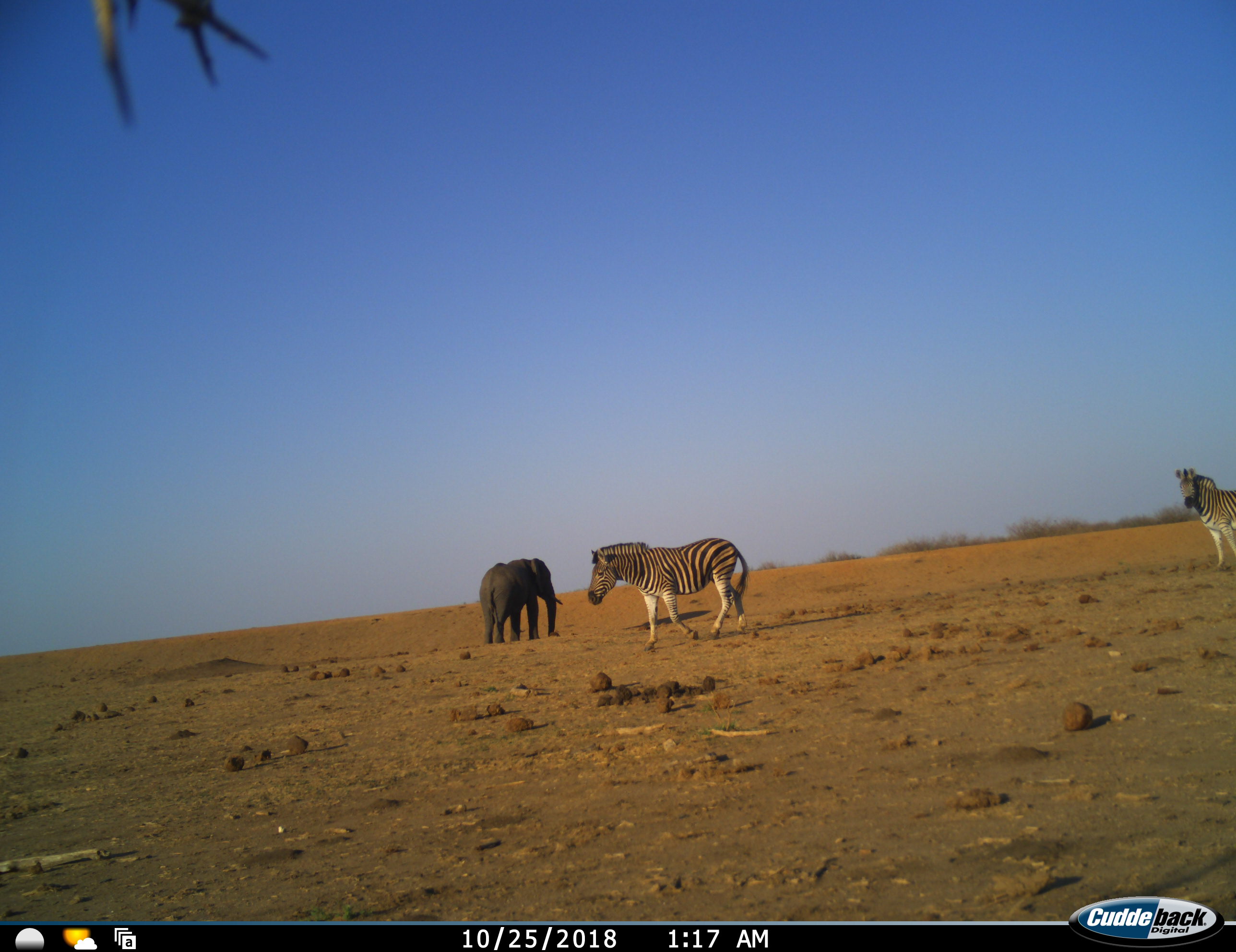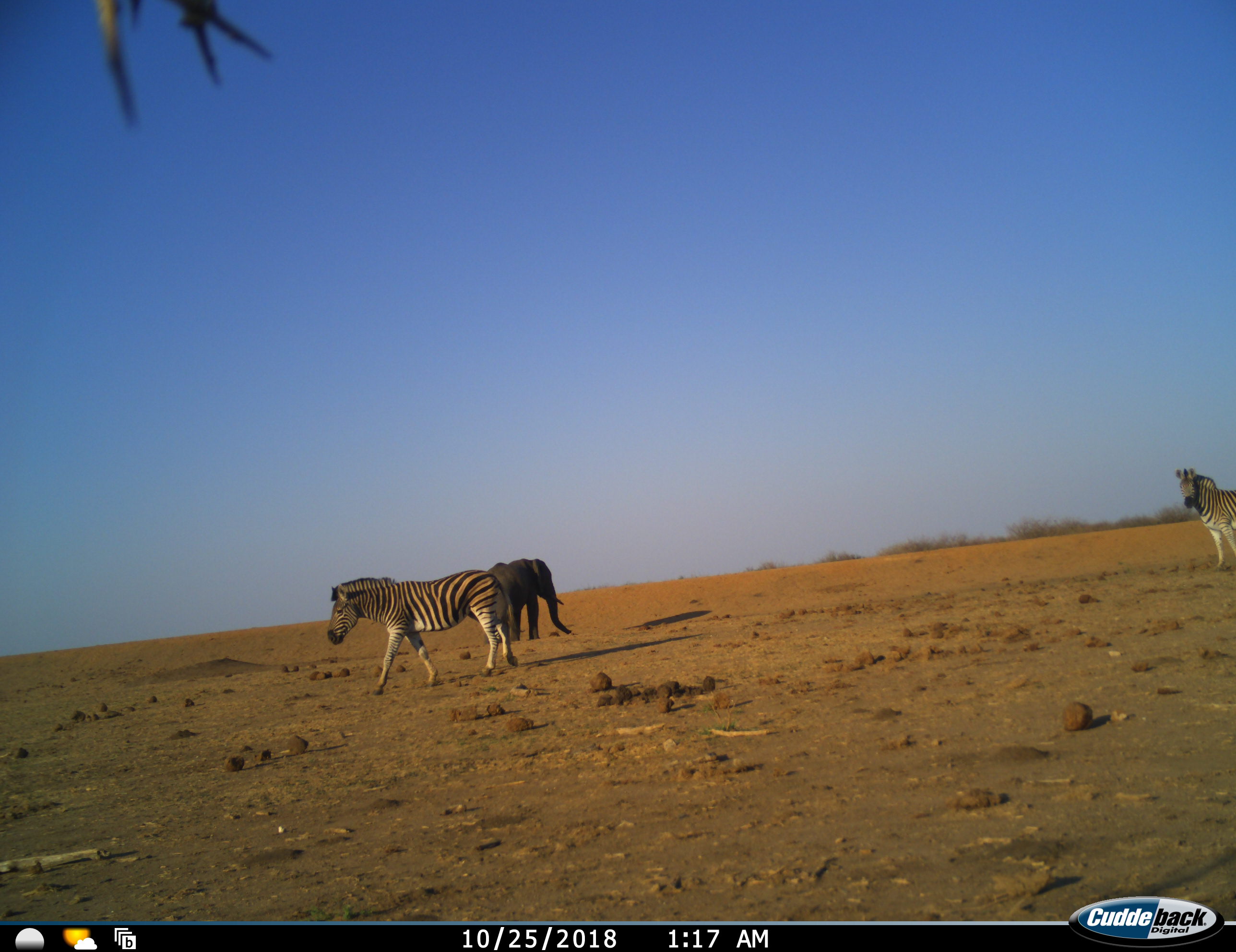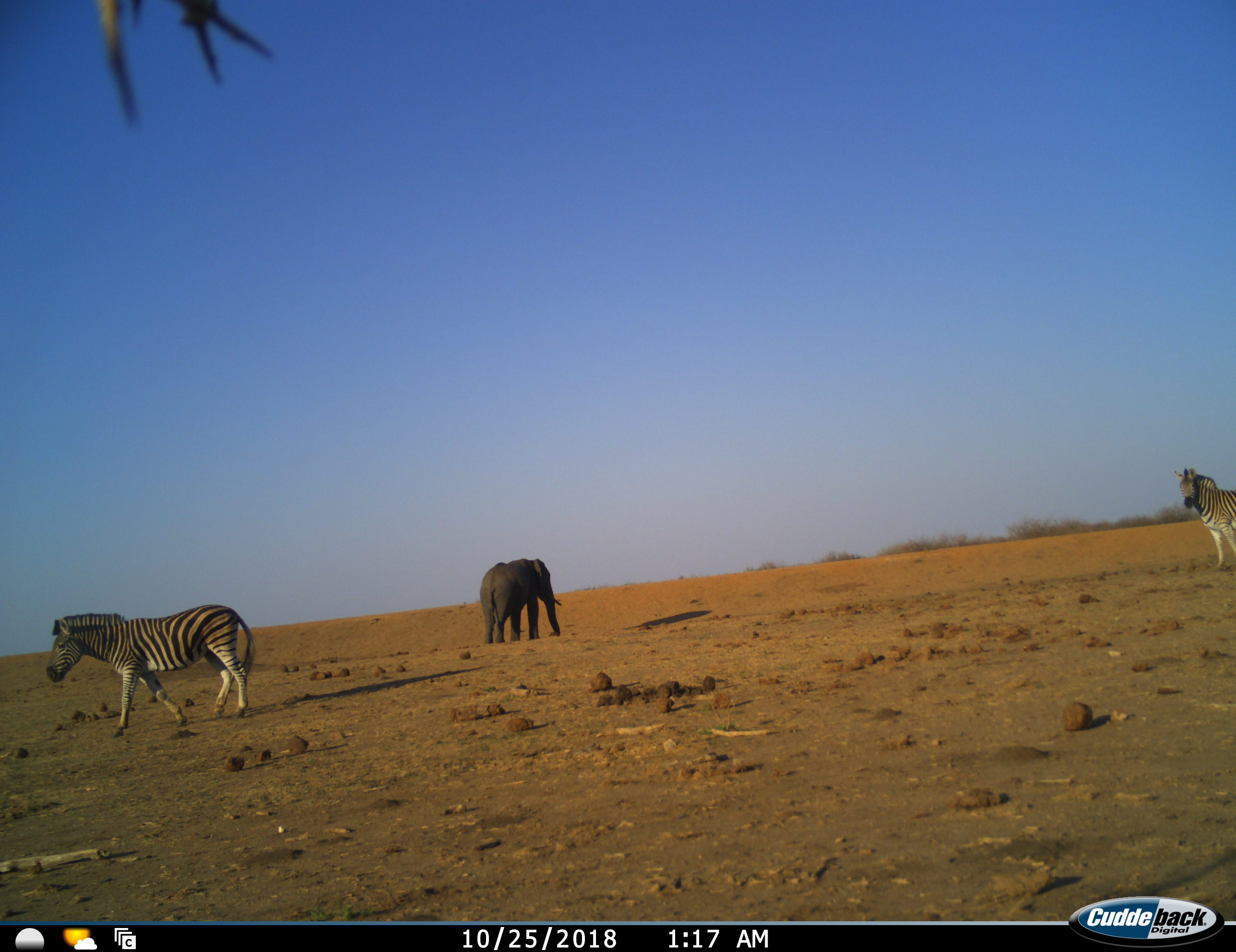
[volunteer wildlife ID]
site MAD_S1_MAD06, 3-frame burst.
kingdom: Animalia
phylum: Chordata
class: Mammalia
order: Proboscidea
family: Elephantidae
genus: Loxodonta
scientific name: Loxodonta africana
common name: african bush elephant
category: elephant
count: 1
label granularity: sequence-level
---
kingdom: Animalia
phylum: Chordata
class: Mammalia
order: Perissodactyla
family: Equidae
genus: Equus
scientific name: Equus quagga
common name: plains zebra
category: zebraplains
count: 2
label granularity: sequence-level